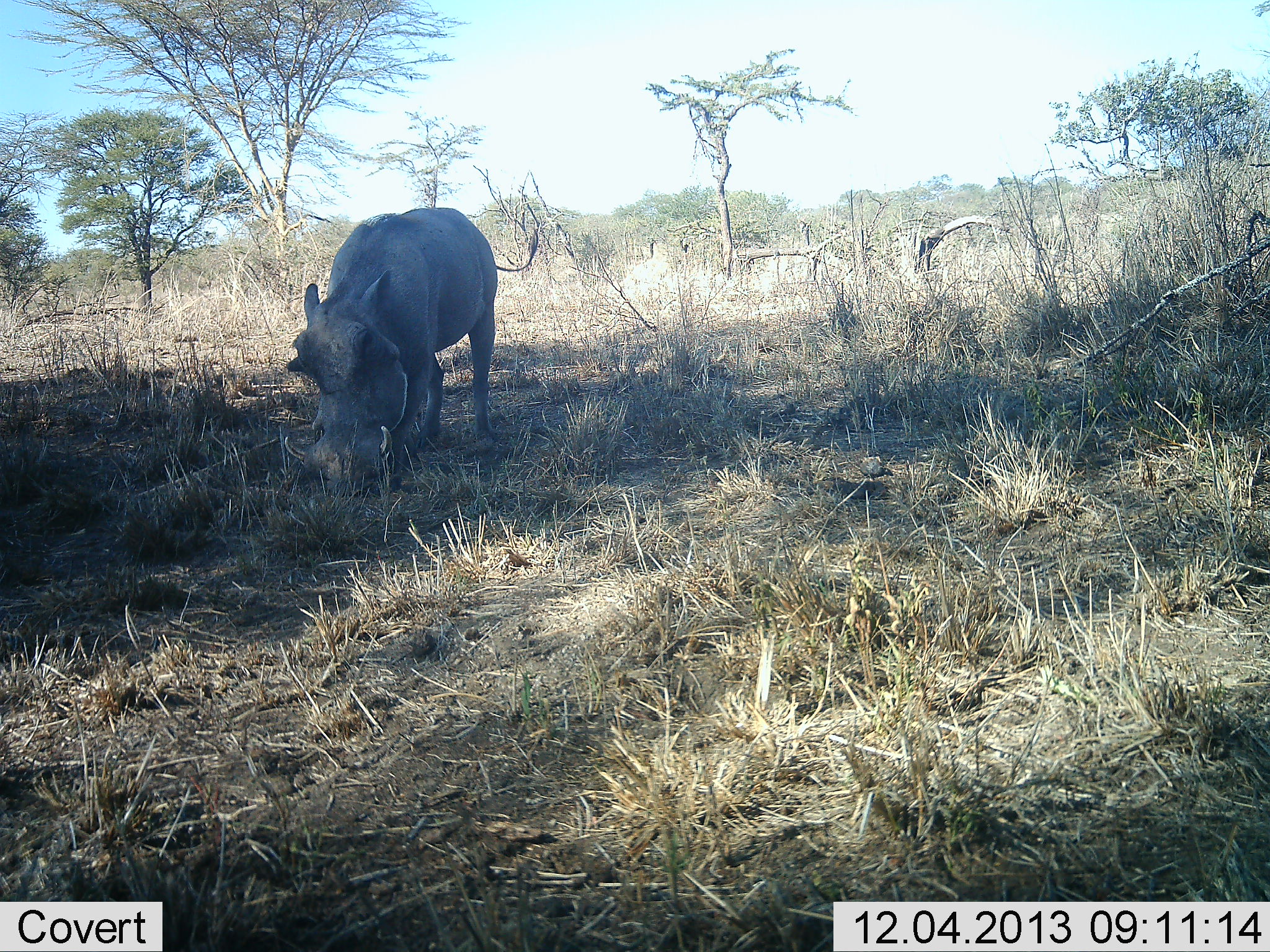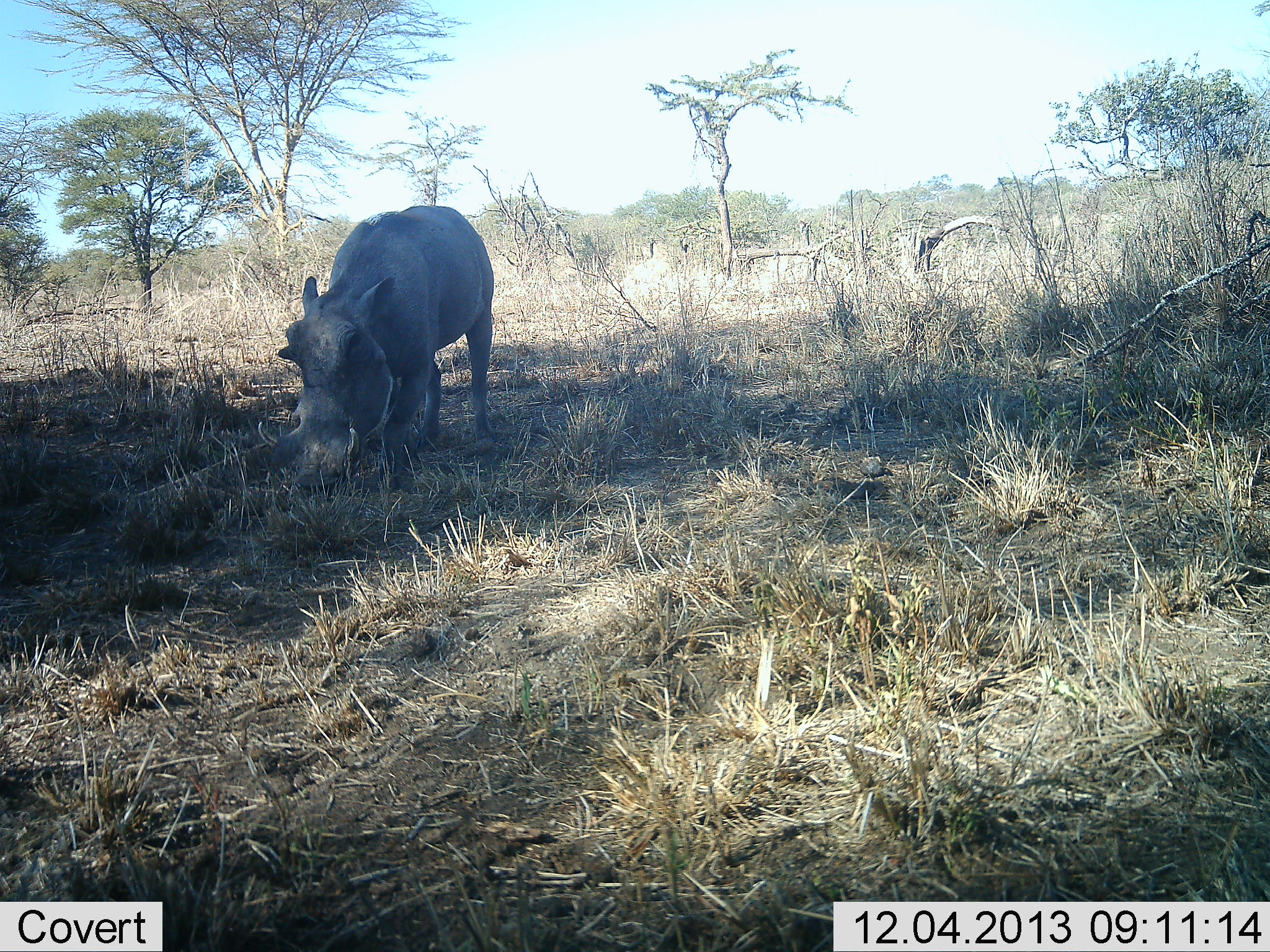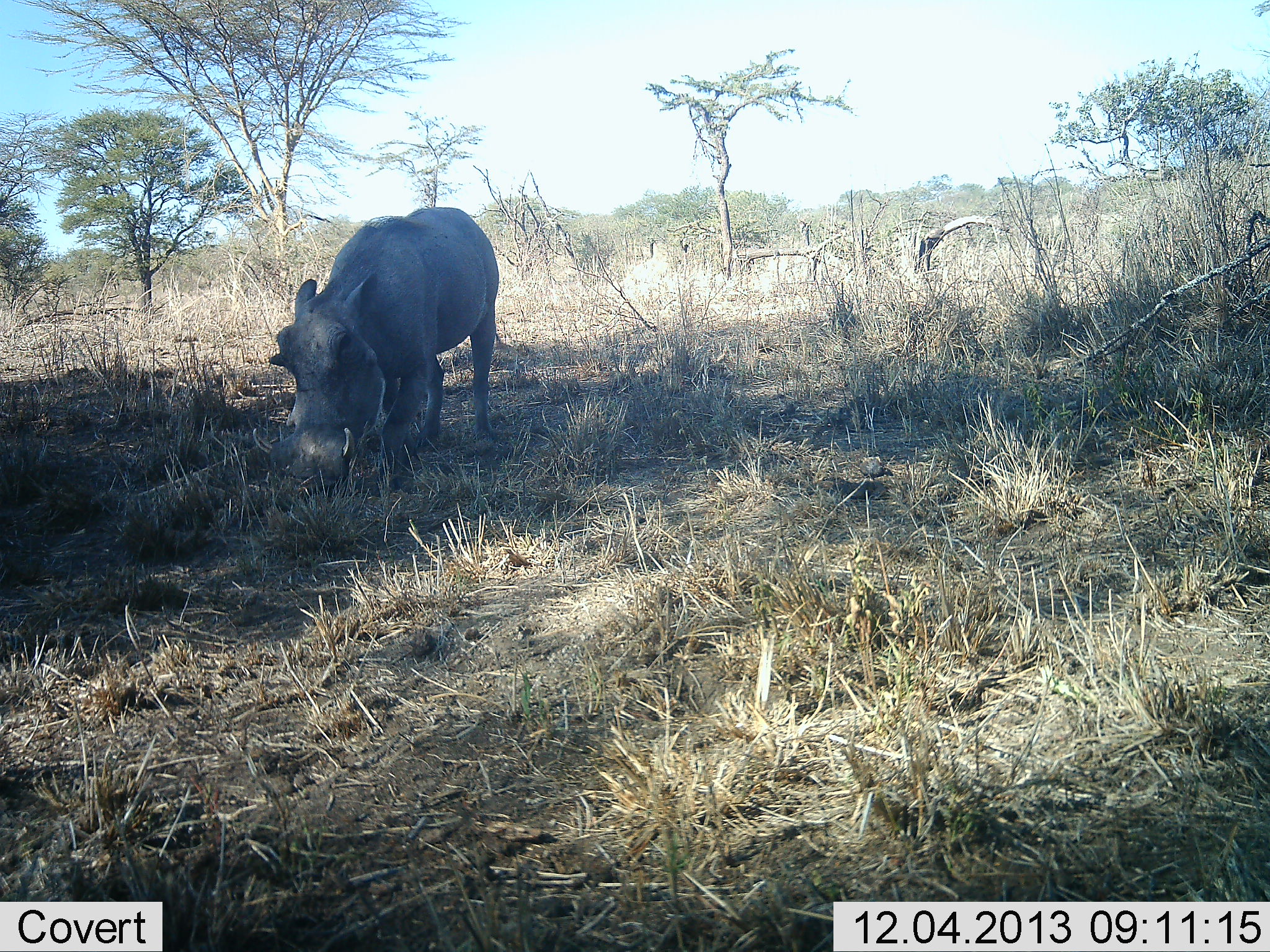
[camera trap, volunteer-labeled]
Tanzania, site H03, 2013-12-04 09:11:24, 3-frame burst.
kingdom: Animalia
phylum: Chordata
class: Mammalia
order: Artiodactyla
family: Suidae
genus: Phacochoerus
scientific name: Phacochoerus africanus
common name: warthog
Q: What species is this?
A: Warthog (Phacochoerus africanus).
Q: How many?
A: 1.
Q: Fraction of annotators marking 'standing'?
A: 36%.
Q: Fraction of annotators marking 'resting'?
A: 0%.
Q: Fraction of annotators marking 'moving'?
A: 0%.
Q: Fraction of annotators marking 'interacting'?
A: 0%.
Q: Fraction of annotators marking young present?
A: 0%.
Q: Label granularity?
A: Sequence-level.